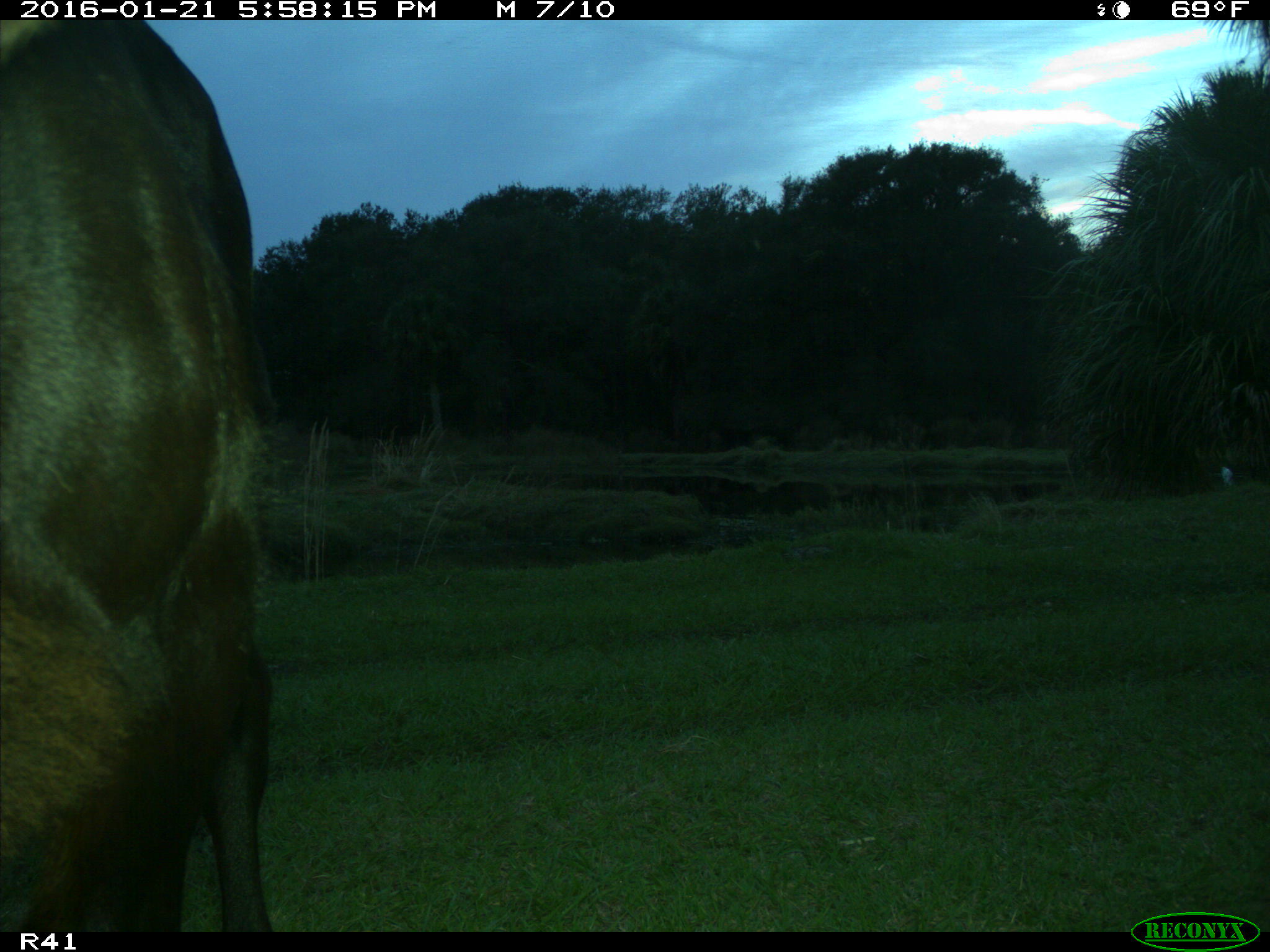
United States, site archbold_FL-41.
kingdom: Animalia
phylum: Chordata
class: Mammalia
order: Artiodactyla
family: Bovidae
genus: Bos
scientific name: Bos taurus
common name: domestic cow